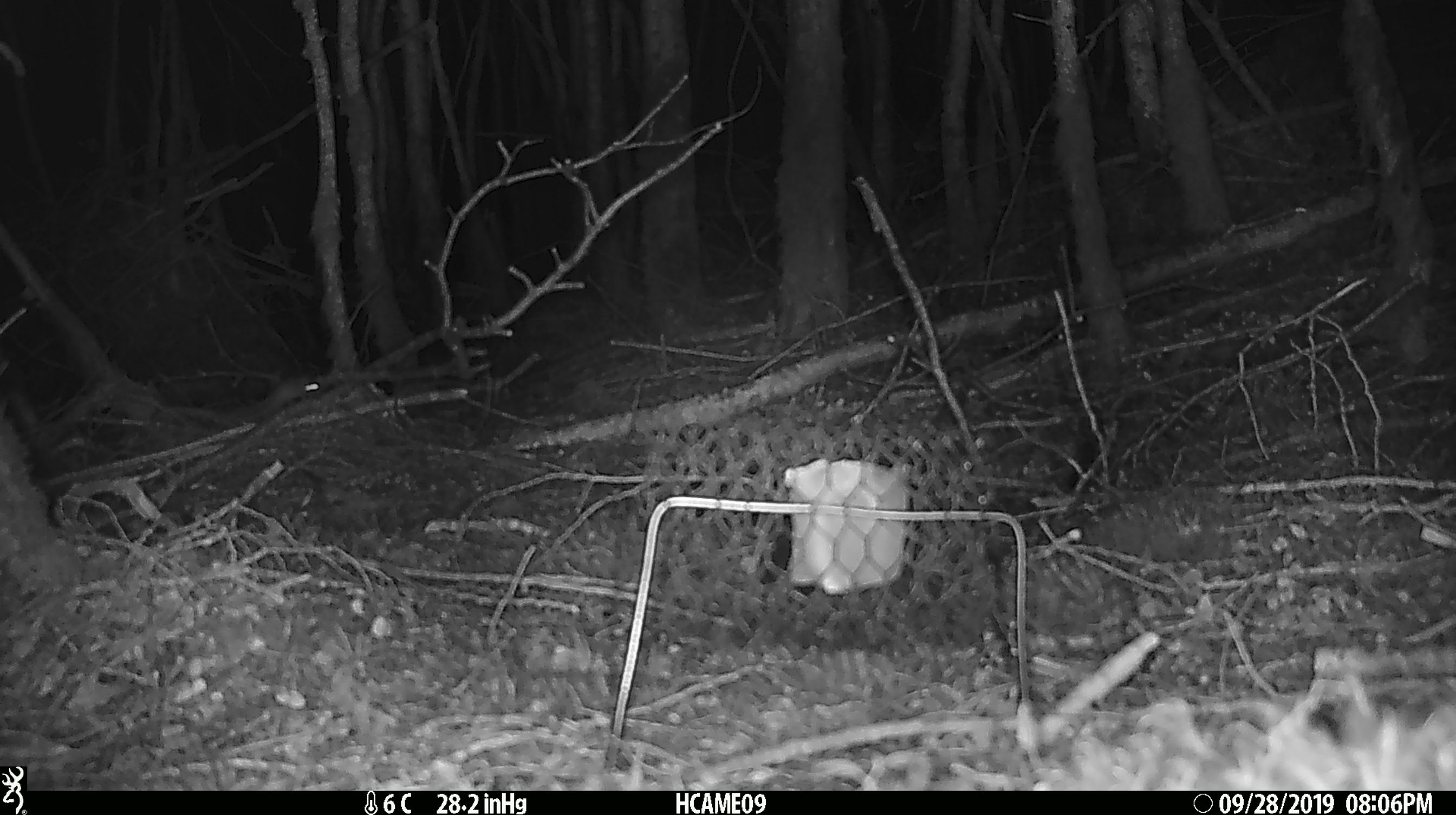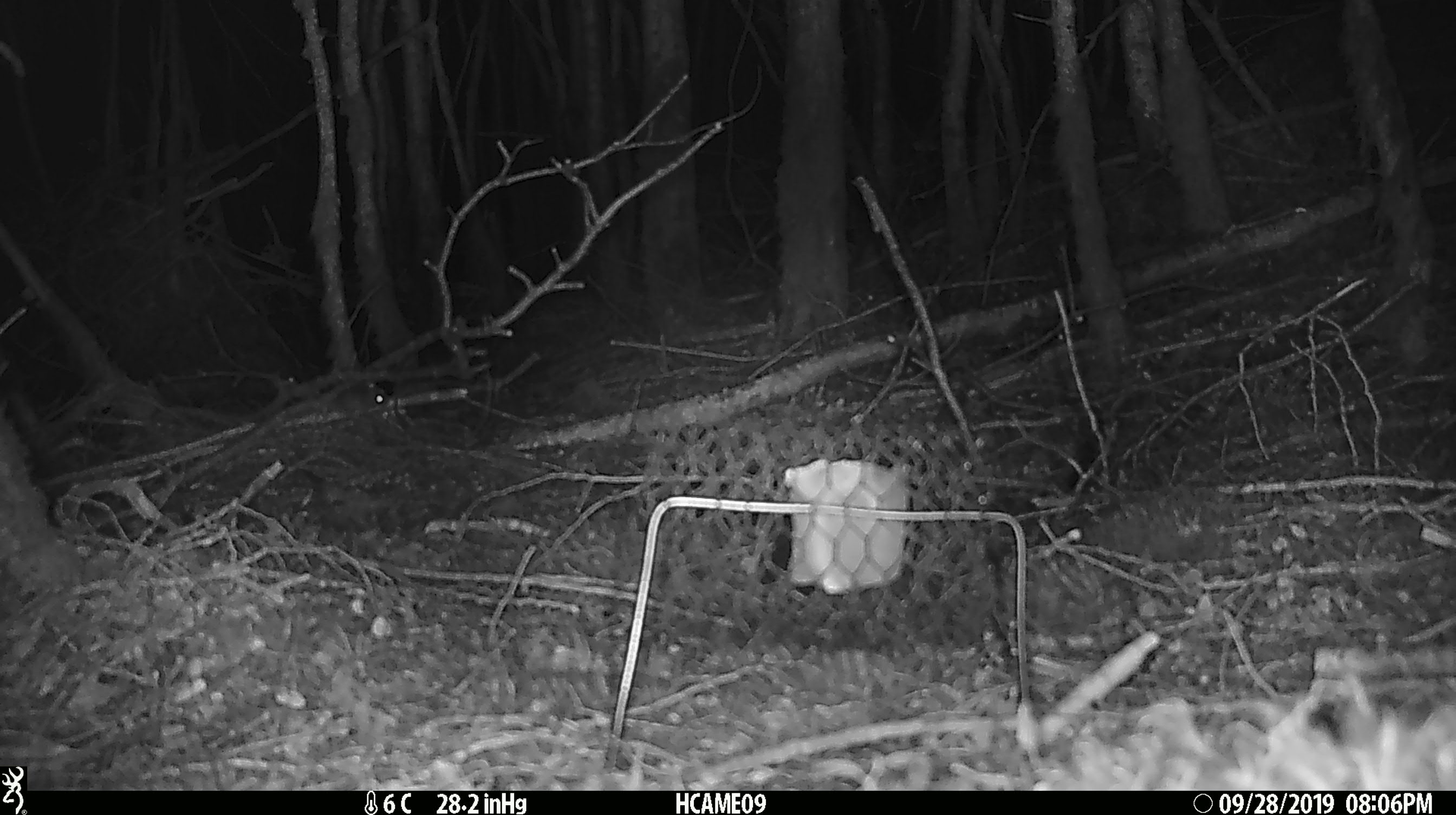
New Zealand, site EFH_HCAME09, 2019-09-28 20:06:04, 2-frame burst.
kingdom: Animalia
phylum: Chordata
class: Mammalia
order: Rodentia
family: Muridae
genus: Mus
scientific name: Mus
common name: mouse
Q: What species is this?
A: Mouse (Mus).